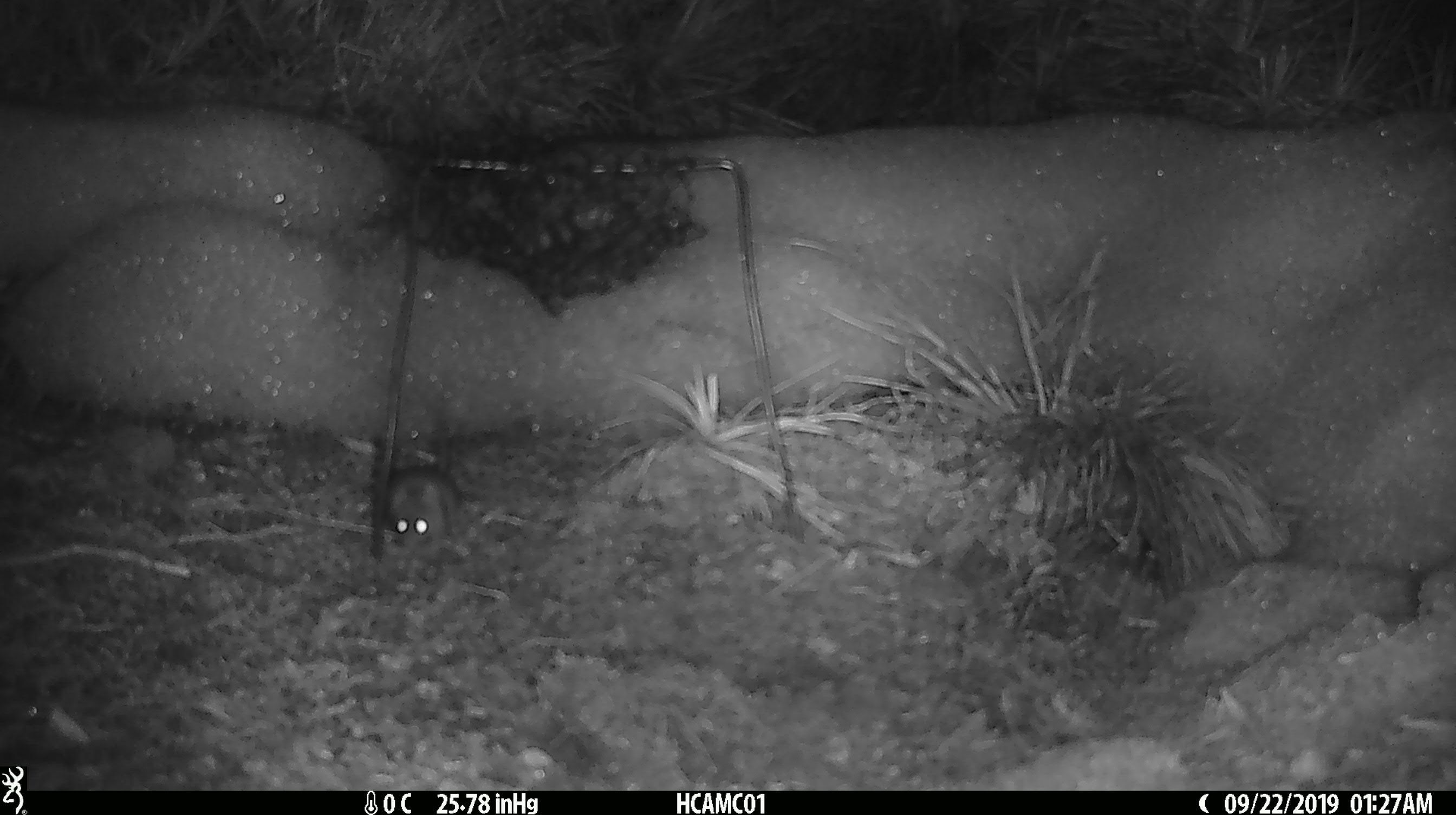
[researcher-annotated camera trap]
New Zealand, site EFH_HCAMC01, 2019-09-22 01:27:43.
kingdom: Animalia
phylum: Chordata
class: Mammalia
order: Rodentia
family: Muridae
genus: Mus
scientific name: Mus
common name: mouse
Mouse (Mus).